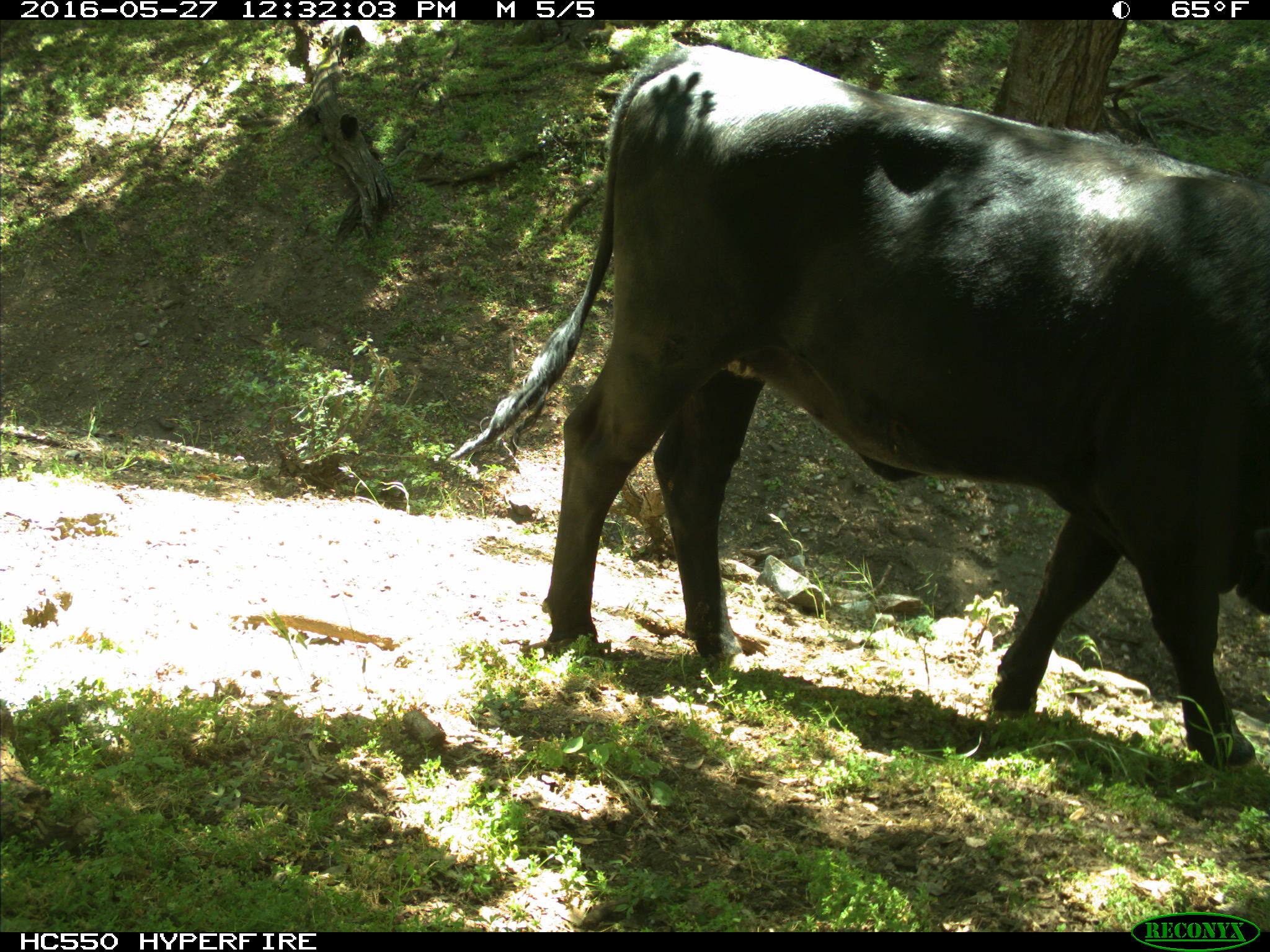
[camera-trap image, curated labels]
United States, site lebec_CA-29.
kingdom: Animalia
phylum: Chordata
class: Mammalia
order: Artiodactyla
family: Bovidae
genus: Bos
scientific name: Bos taurus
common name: domestic cow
Bos taurus (domestic cow).